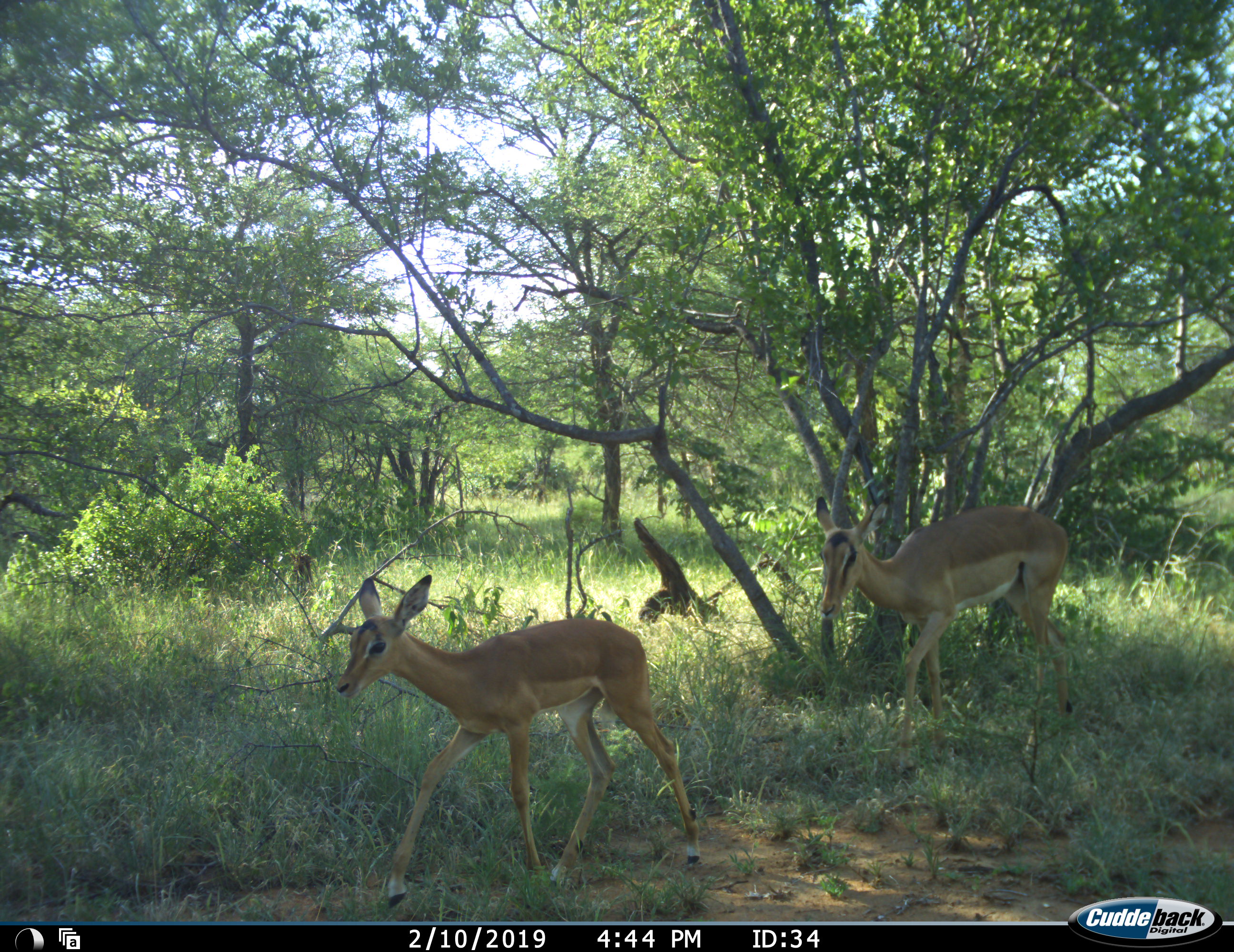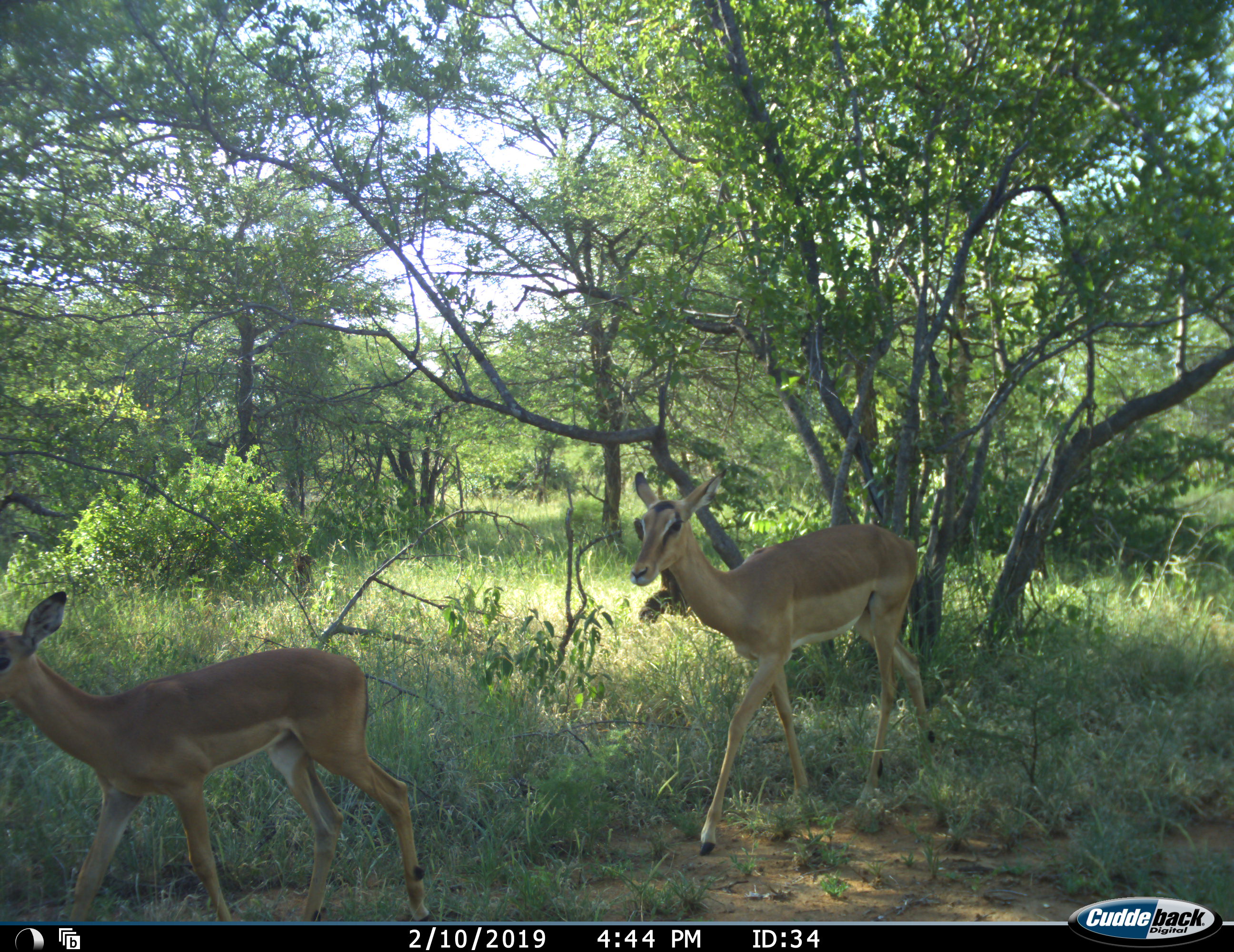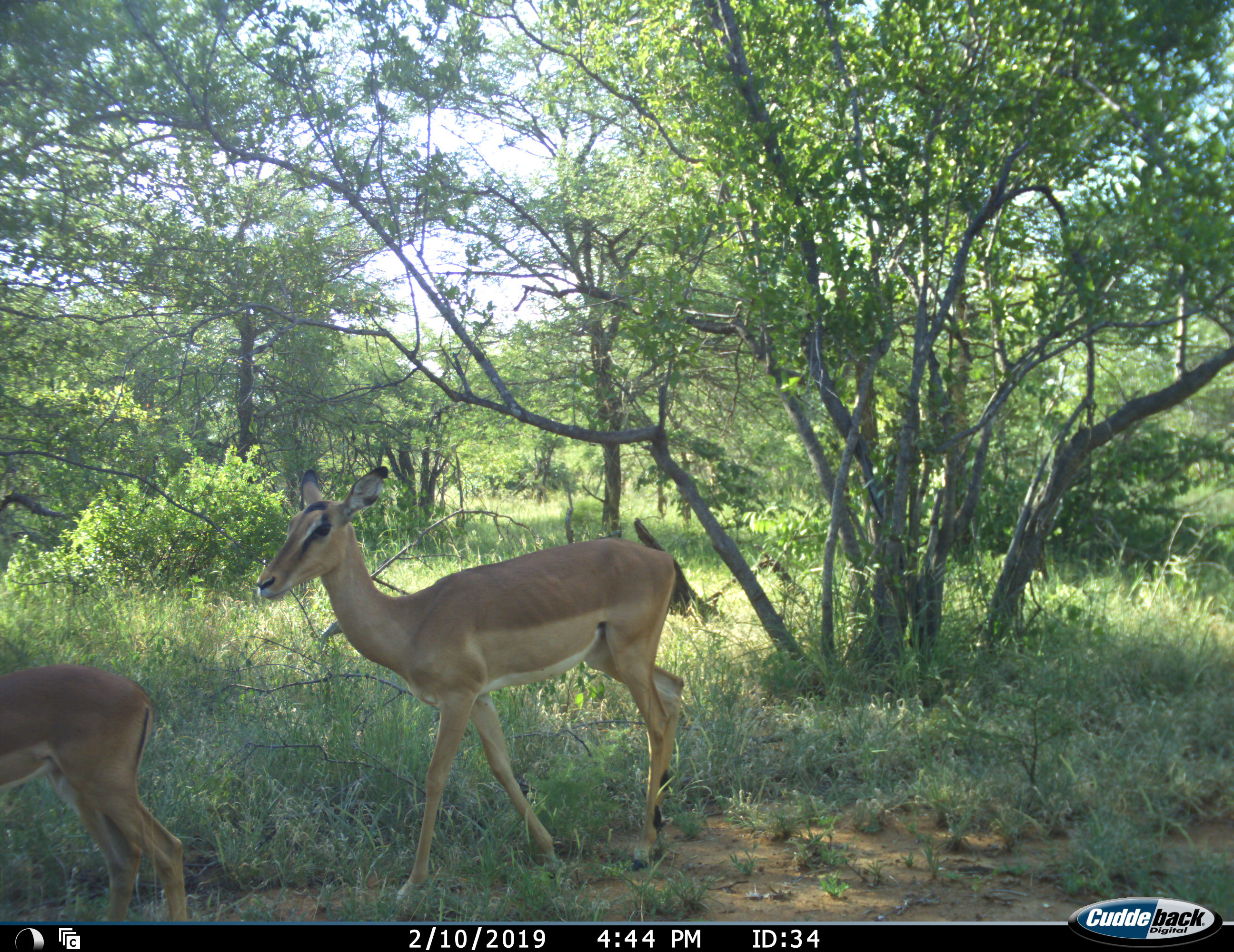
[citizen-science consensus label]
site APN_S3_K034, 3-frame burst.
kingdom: Animalia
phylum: Chordata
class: Mammalia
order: Artiodactyla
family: Bovidae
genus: Aepyceros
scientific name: Aepyceros melampus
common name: impala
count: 2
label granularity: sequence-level